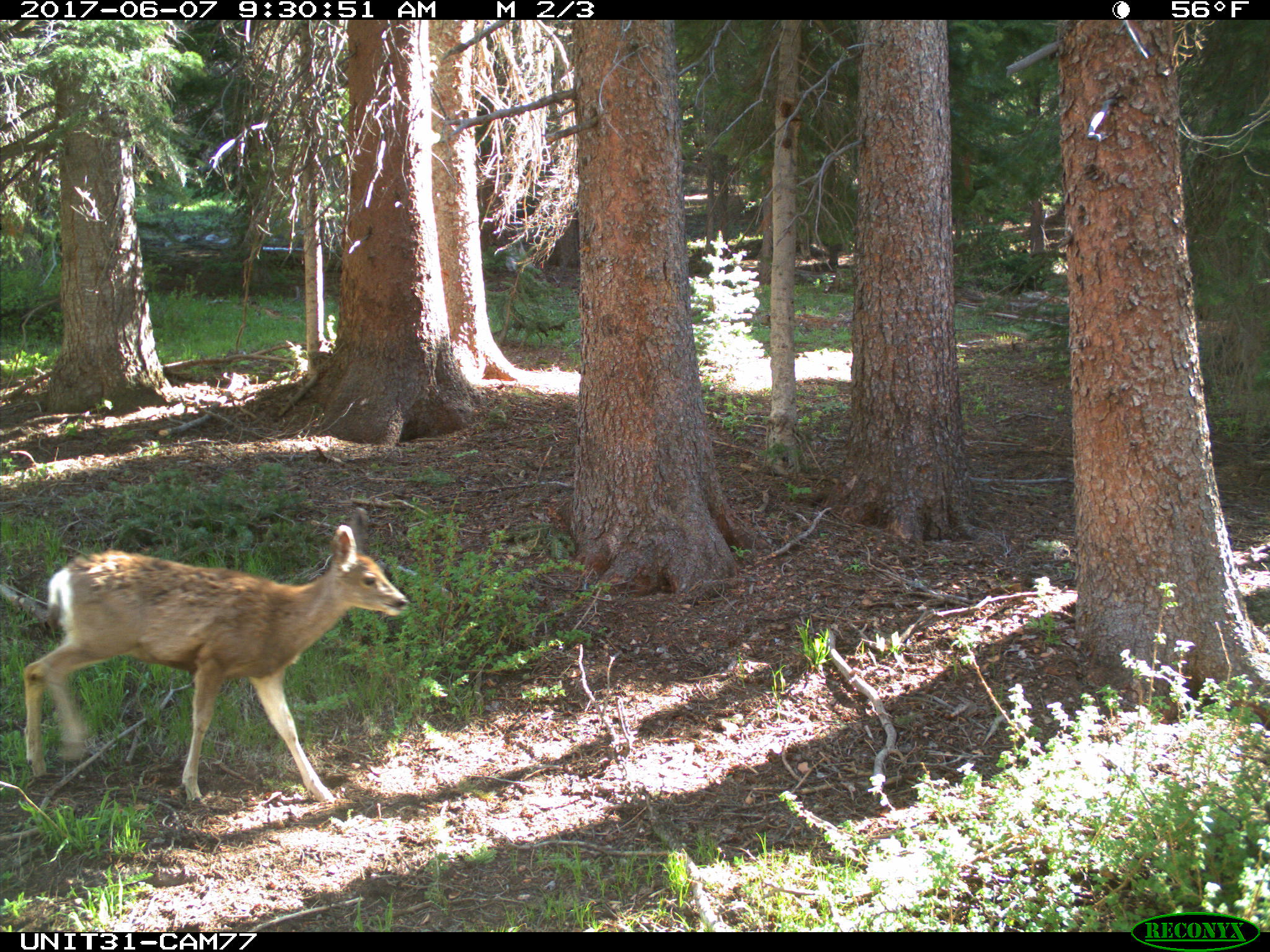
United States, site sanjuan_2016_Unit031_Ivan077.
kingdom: Animalia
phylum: Chordata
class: Mammalia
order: Artiodactyla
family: Cervidae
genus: Odocoileus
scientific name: Odocoileus hemionus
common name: mule deer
Odocoileus hemionus (mule deer).